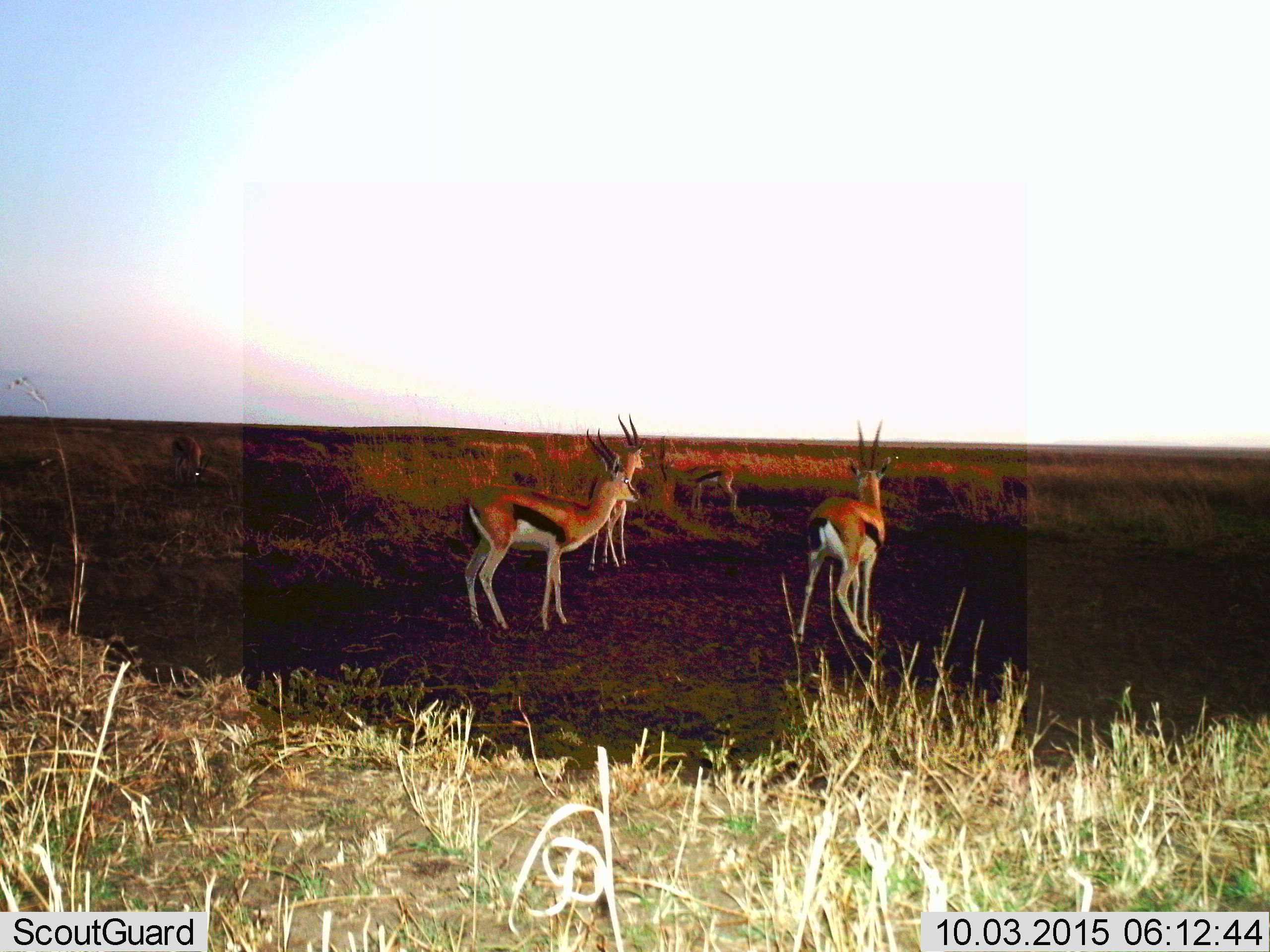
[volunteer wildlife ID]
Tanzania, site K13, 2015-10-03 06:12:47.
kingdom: Animalia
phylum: Chordata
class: Mammalia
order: Artiodactyla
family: Bovidae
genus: Eudorcas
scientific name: Eudorcas thomsonii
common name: thomson's gazelle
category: gazellethomsons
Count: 5.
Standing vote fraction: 100%.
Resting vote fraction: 0%.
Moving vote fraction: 30%.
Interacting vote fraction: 0%.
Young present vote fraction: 10%.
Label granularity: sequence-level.